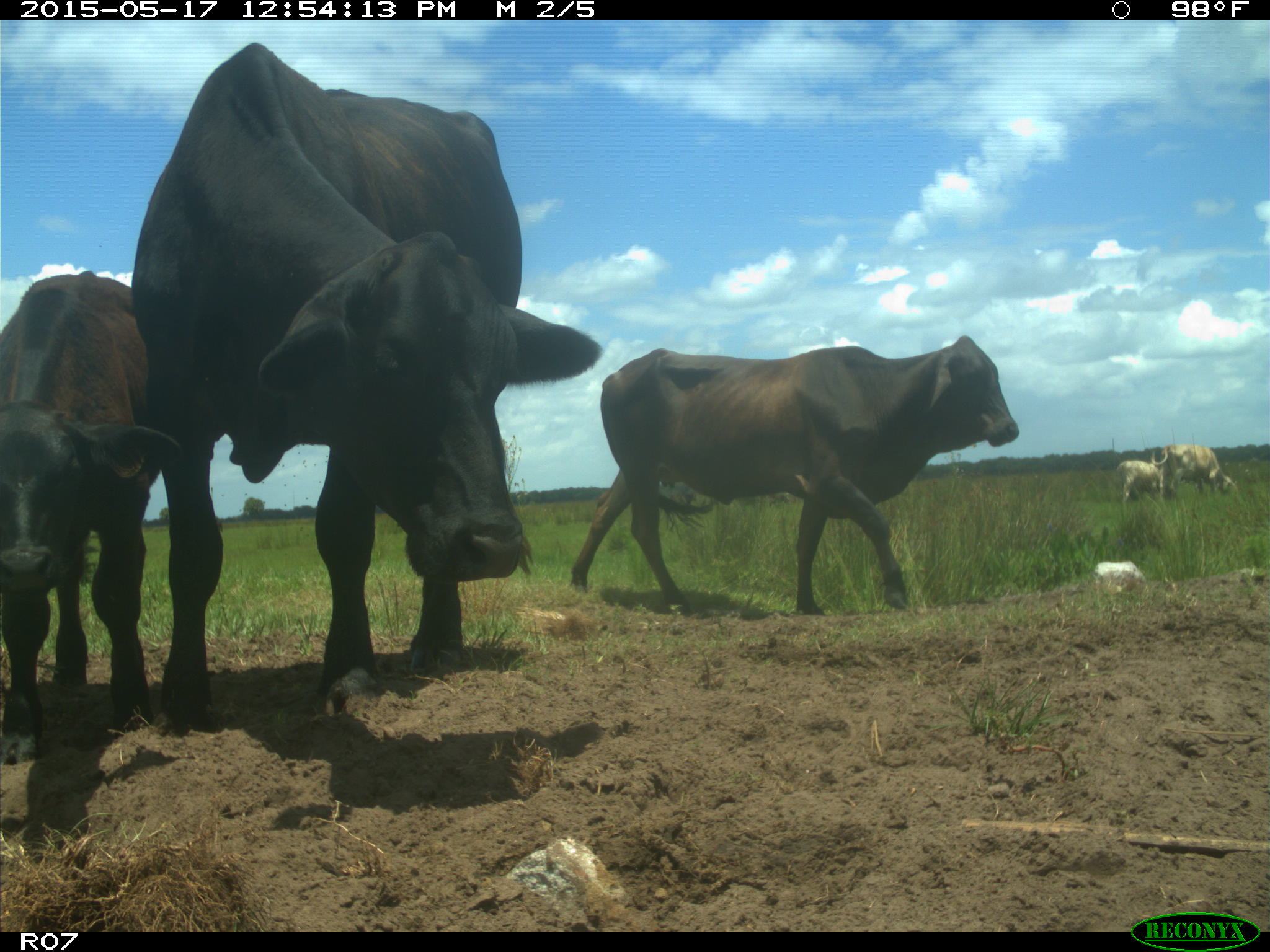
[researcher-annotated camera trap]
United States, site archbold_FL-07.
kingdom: Animalia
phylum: Chordata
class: Mammalia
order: Artiodactyla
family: Bovidae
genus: Bos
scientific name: Bos taurus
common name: domestic cow